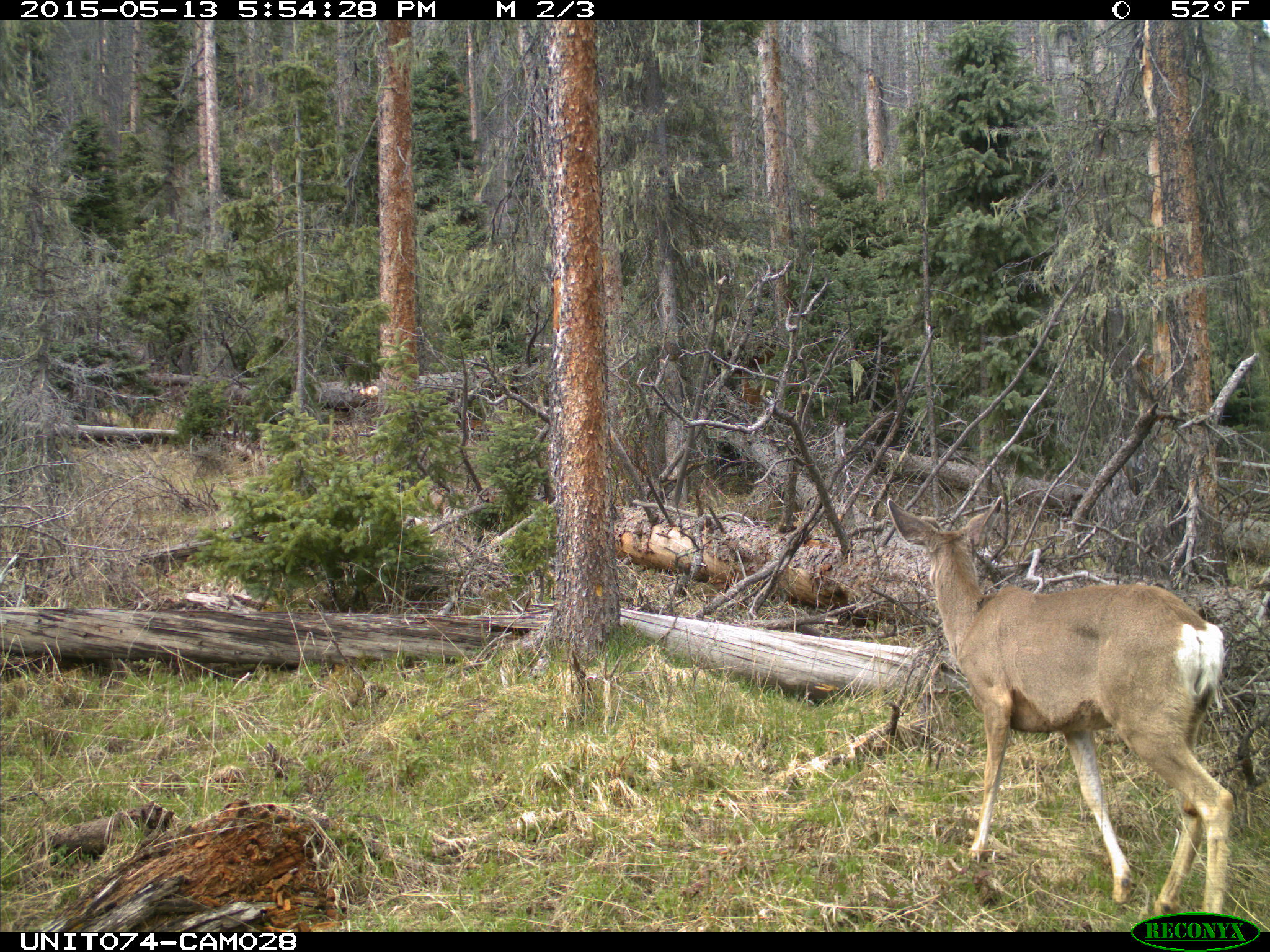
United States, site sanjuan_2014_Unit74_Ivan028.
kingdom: Animalia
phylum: Chordata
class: Mammalia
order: Artiodactyla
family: Cervidae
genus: Odocoileus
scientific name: Odocoileus hemionus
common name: mule deer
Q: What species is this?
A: Odocoileus hemionus (mule deer).